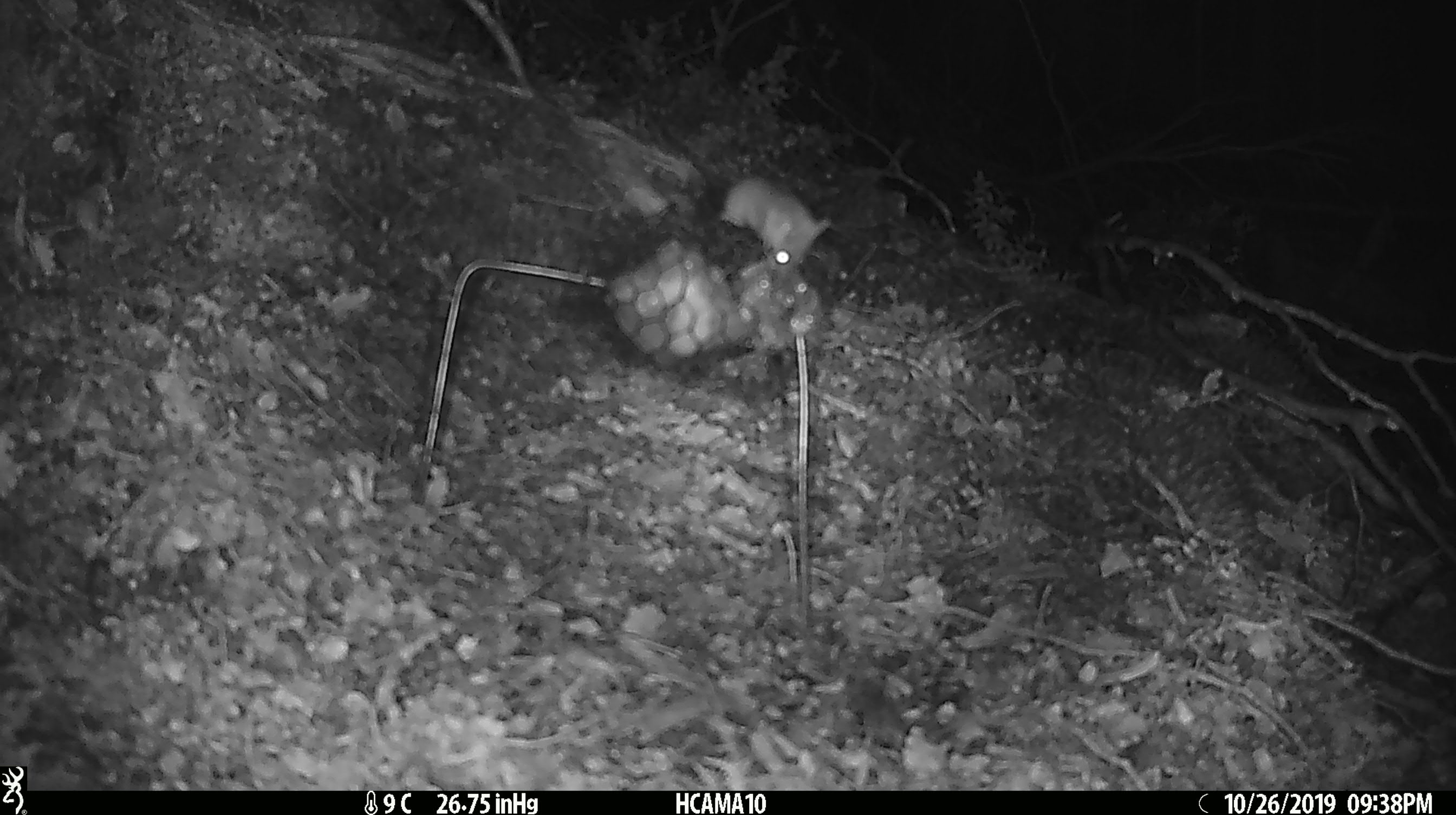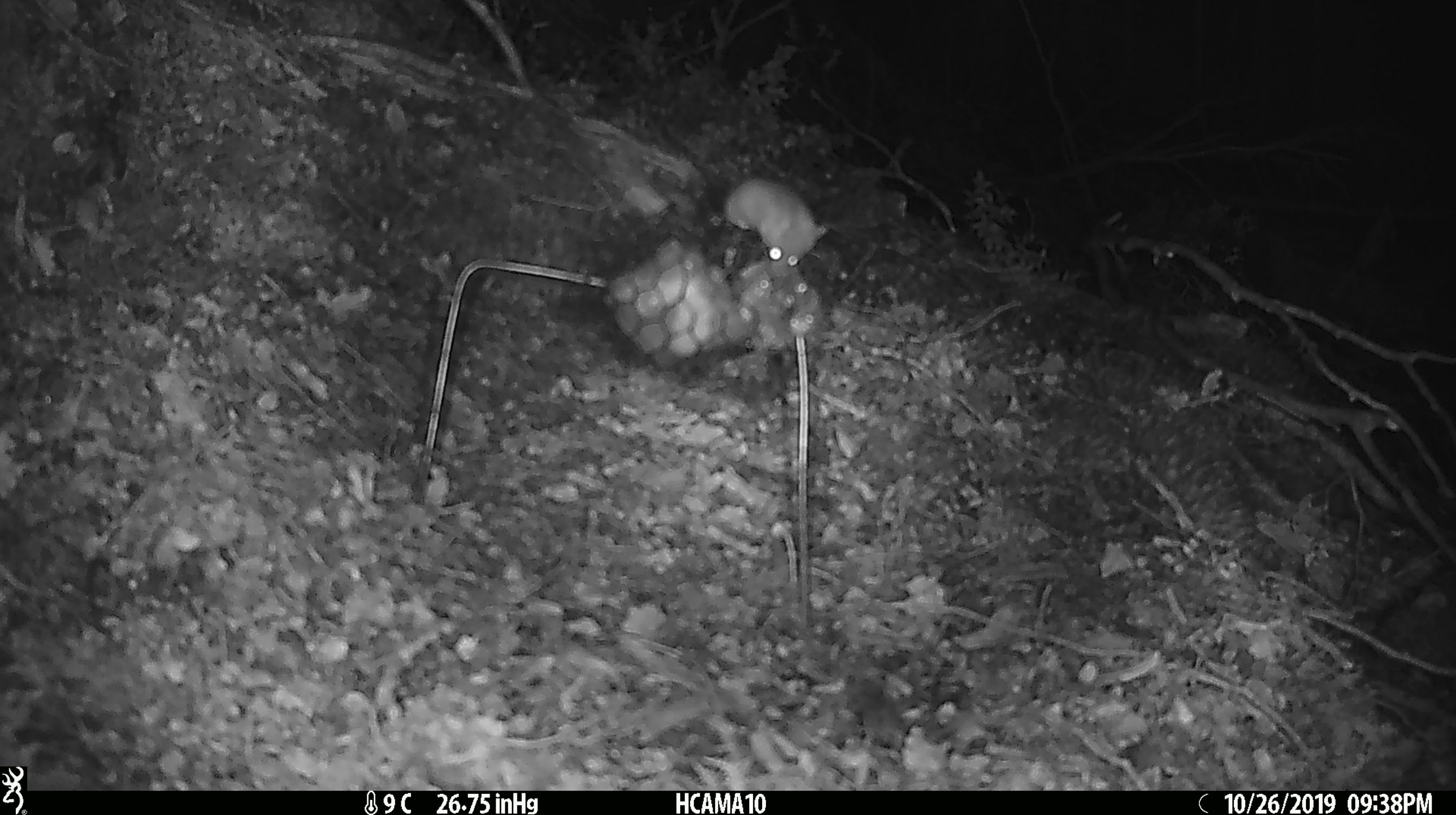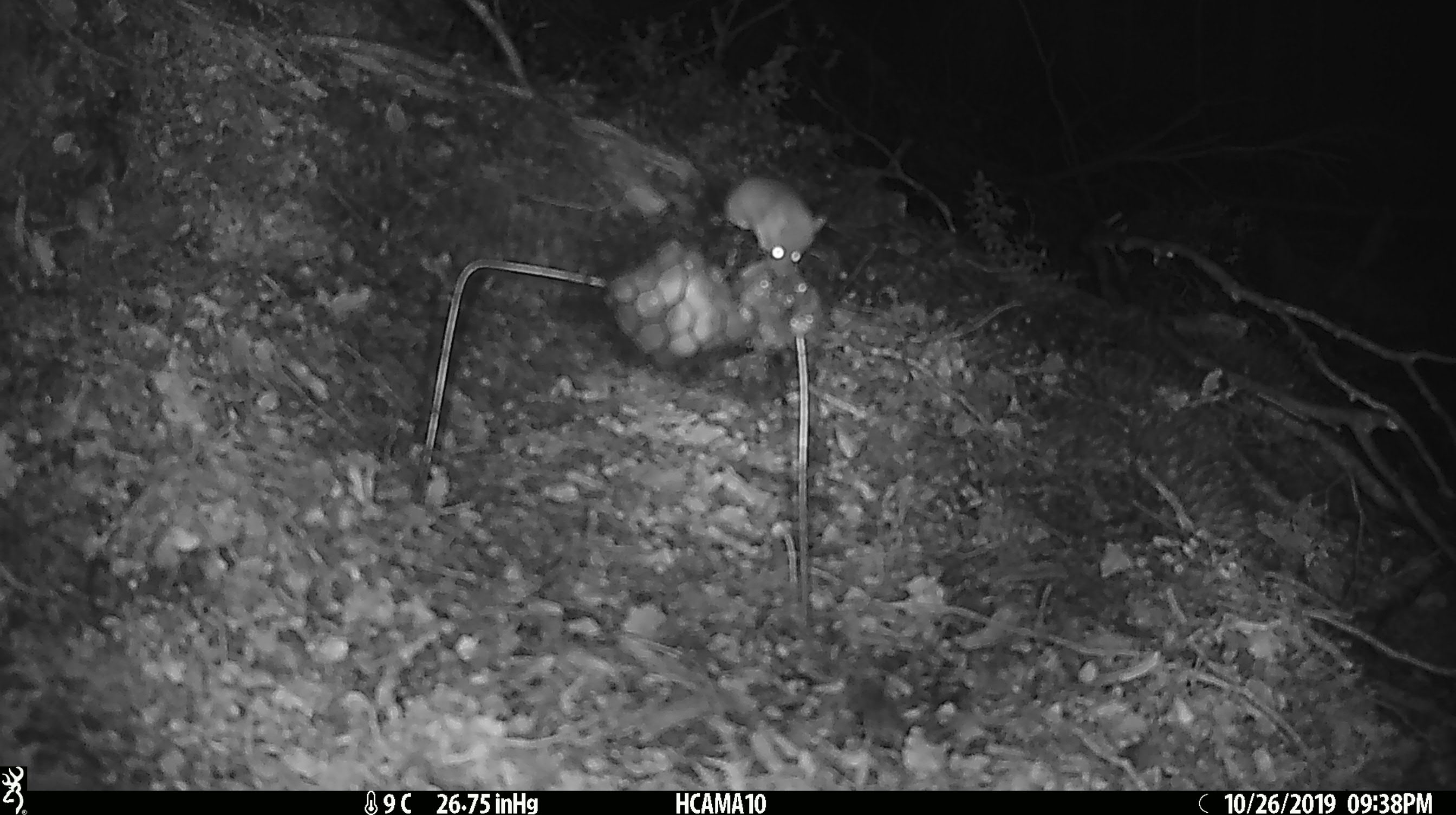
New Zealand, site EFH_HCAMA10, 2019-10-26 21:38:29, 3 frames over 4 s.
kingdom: Animalia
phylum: Chordata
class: Mammalia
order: Rodentia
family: Muridae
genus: Mus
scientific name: Mus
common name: mouse